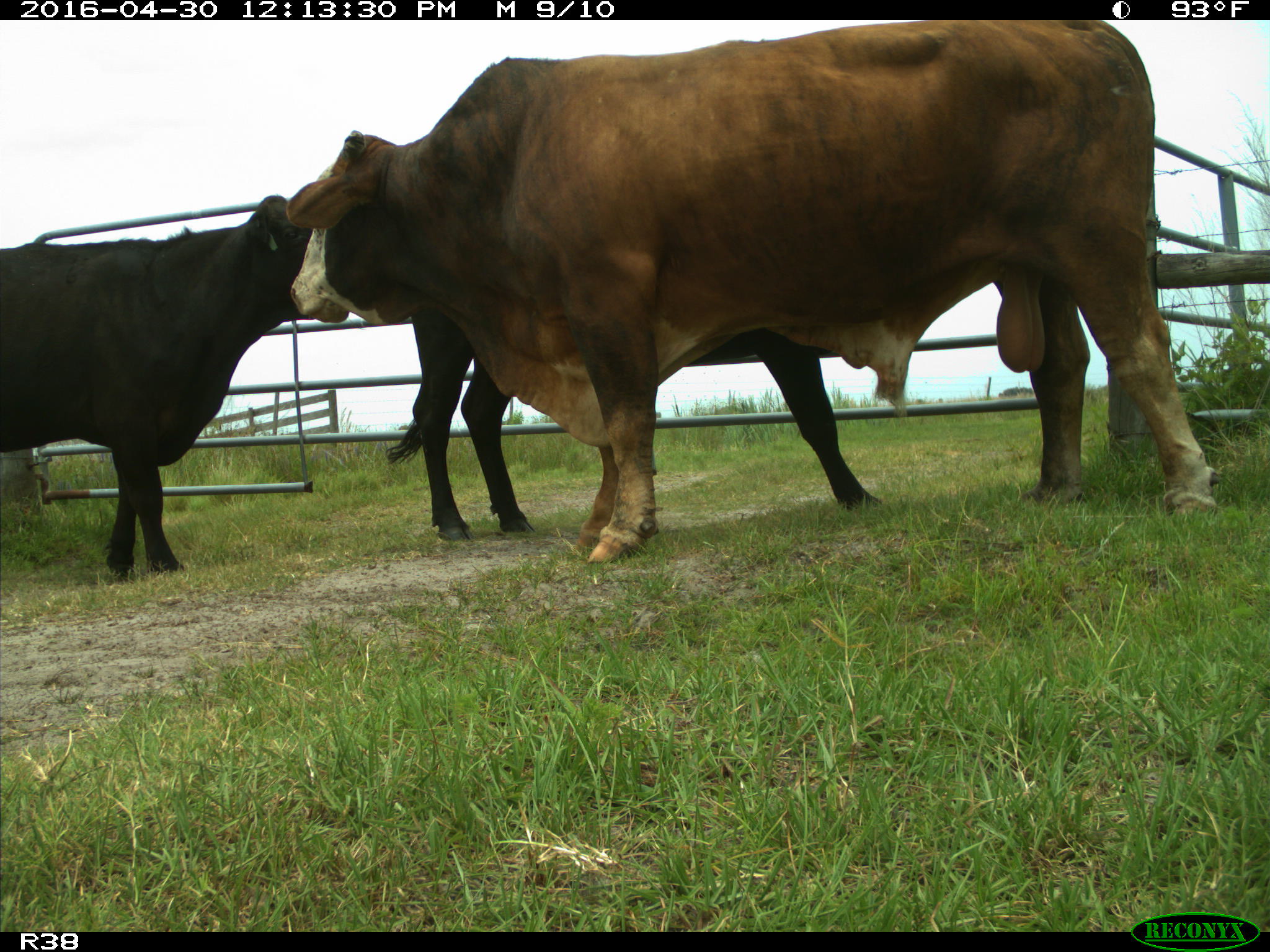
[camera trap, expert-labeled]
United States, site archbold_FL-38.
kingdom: Animalia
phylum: Chordata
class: Mammalia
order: Artiodactyla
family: Bovidae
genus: Bos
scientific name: Bos taurus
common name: domestic cow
Bos taurus (domestic cow).